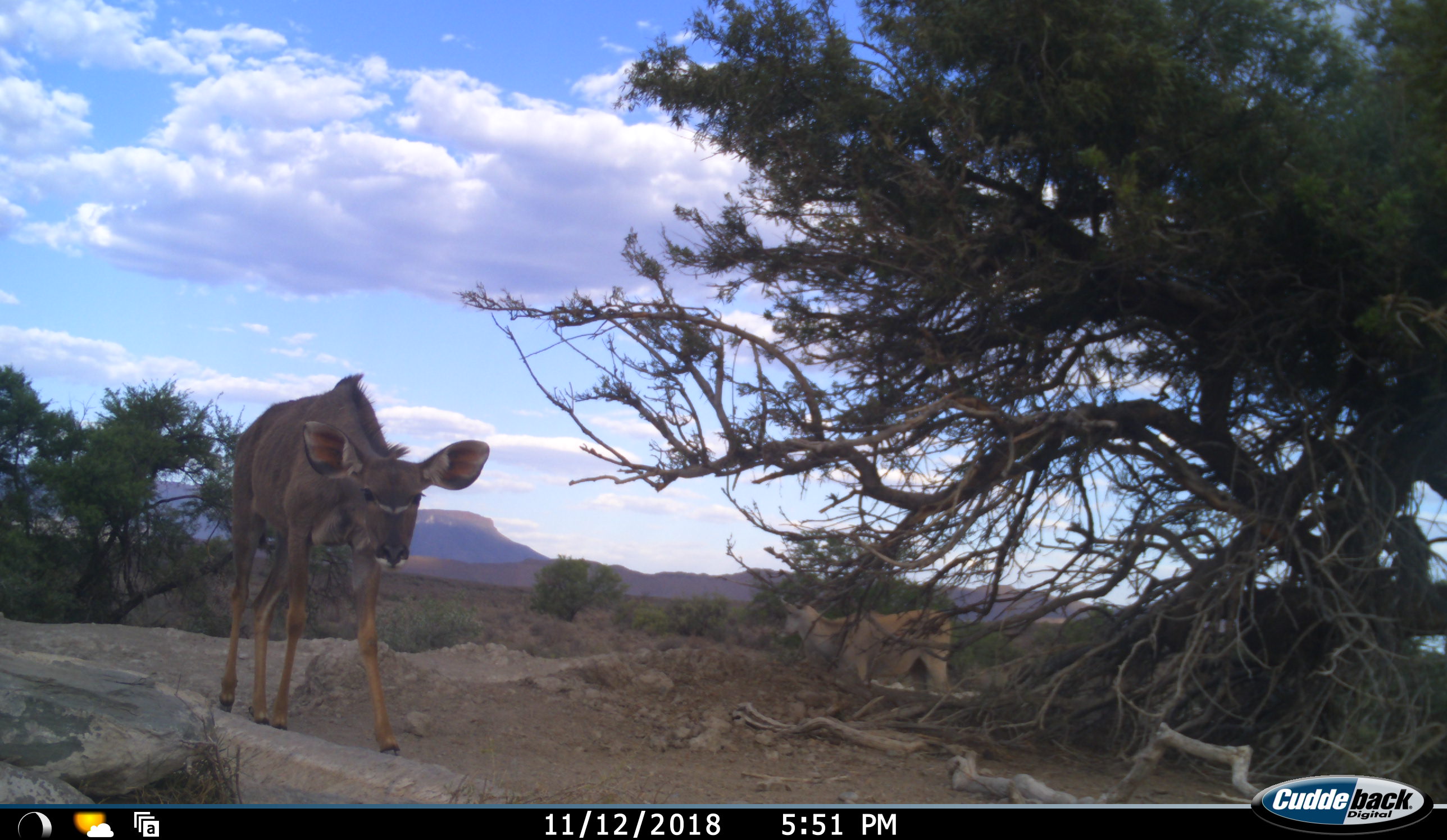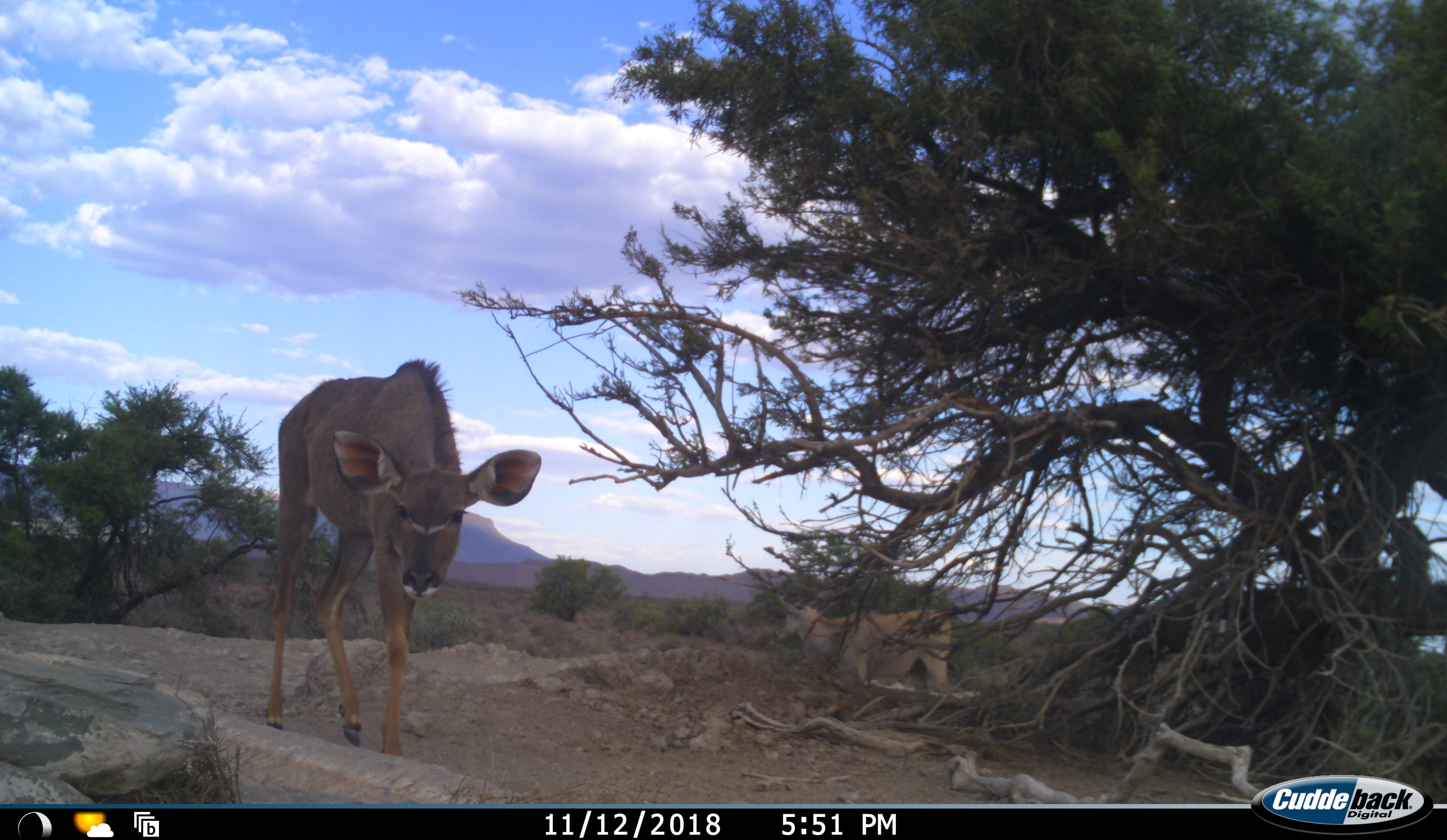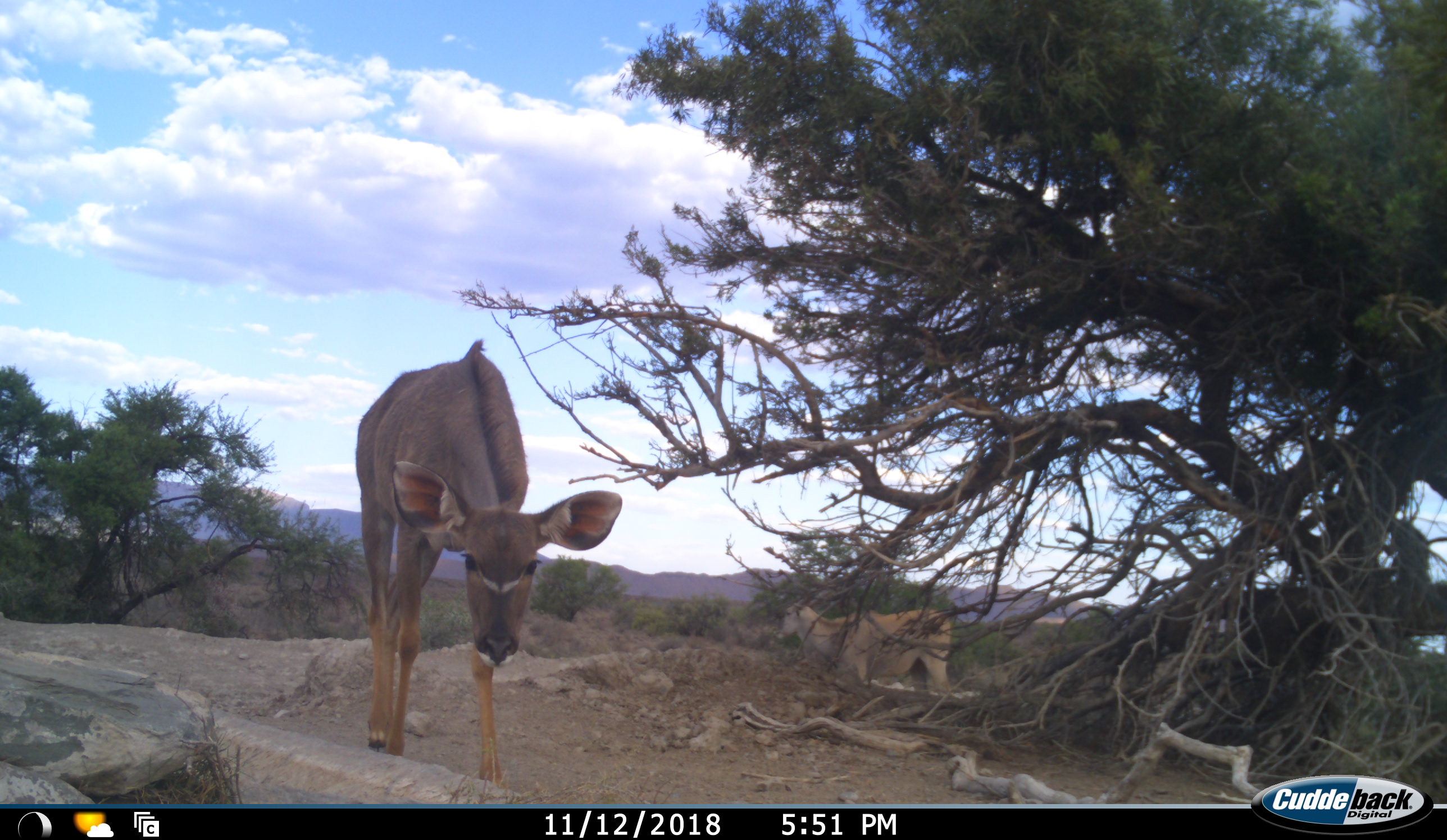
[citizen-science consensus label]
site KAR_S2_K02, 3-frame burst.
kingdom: Animalia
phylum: Chordata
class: Mammalia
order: Artiodactyla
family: Bovidae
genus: Tragelaphus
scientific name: Tragelaphus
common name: kudu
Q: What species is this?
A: Kudu (Tragelaphus).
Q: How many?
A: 1.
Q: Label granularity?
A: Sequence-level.